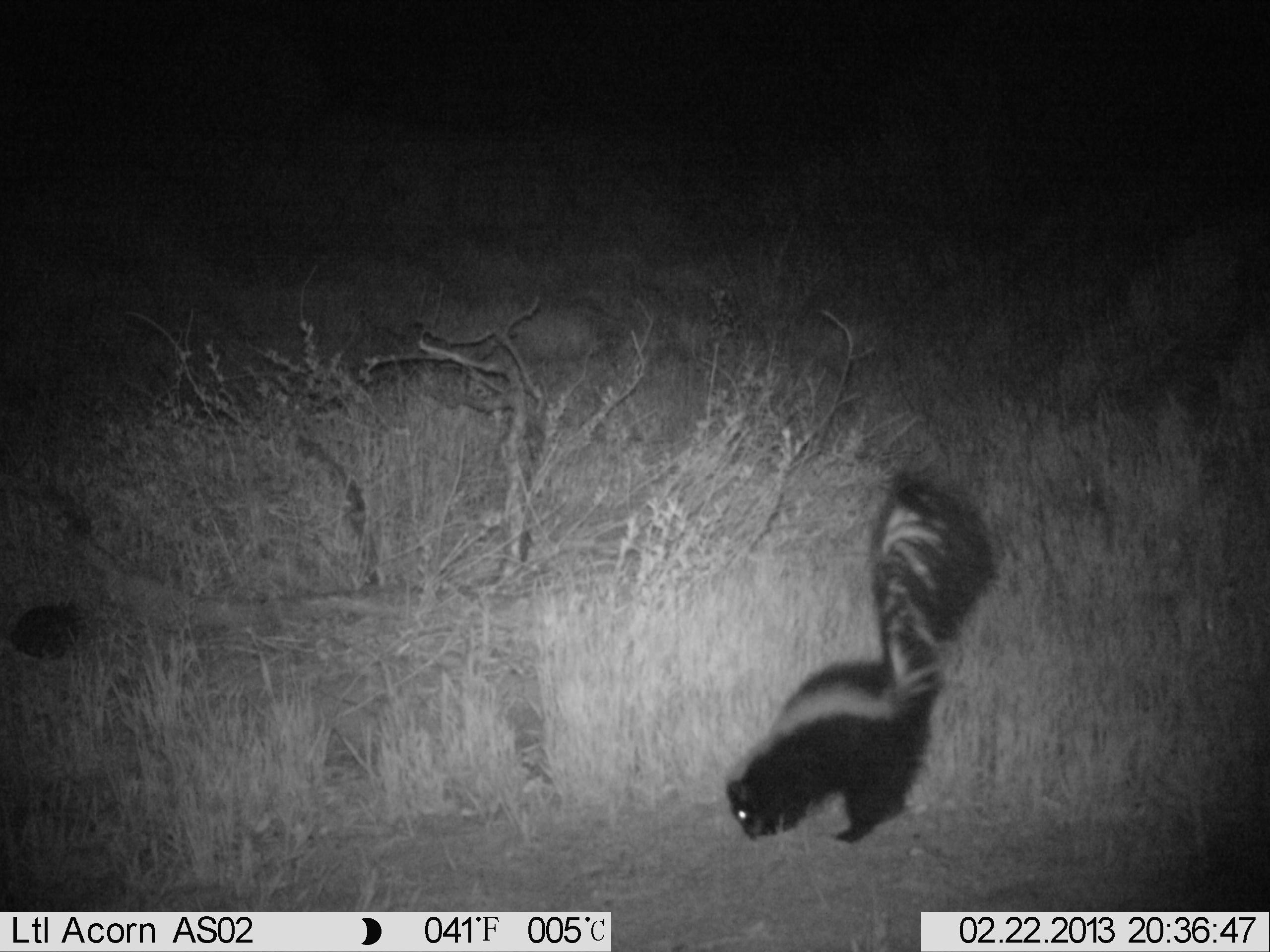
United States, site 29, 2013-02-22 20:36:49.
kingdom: Animalia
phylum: Chordata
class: Mammalia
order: Carnivora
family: Mephitidae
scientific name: Mephitidae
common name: skunk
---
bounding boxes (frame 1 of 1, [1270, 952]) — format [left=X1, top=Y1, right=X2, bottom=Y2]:
skunk: [left=723, top=465, right=1001, bottom=847]